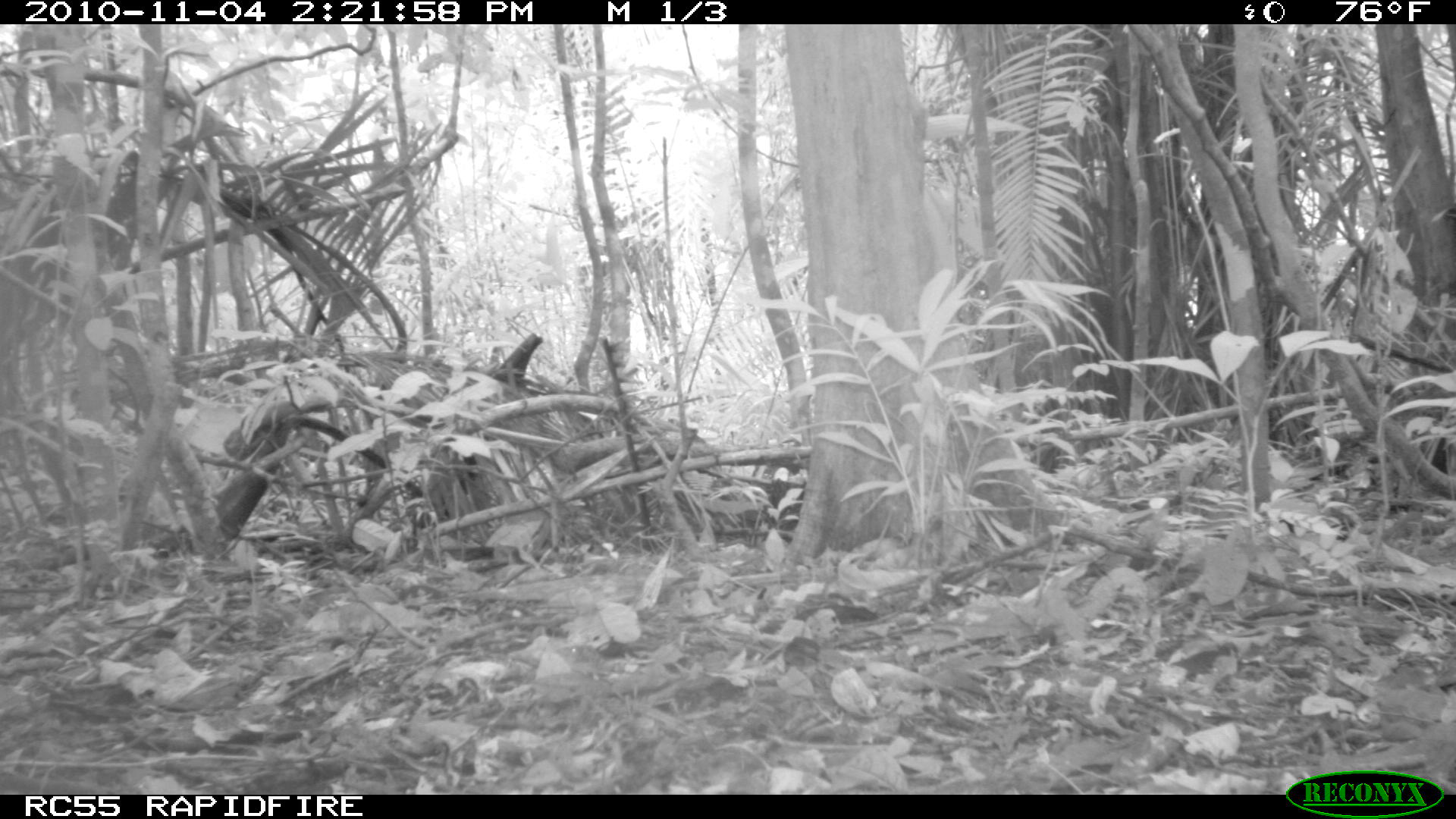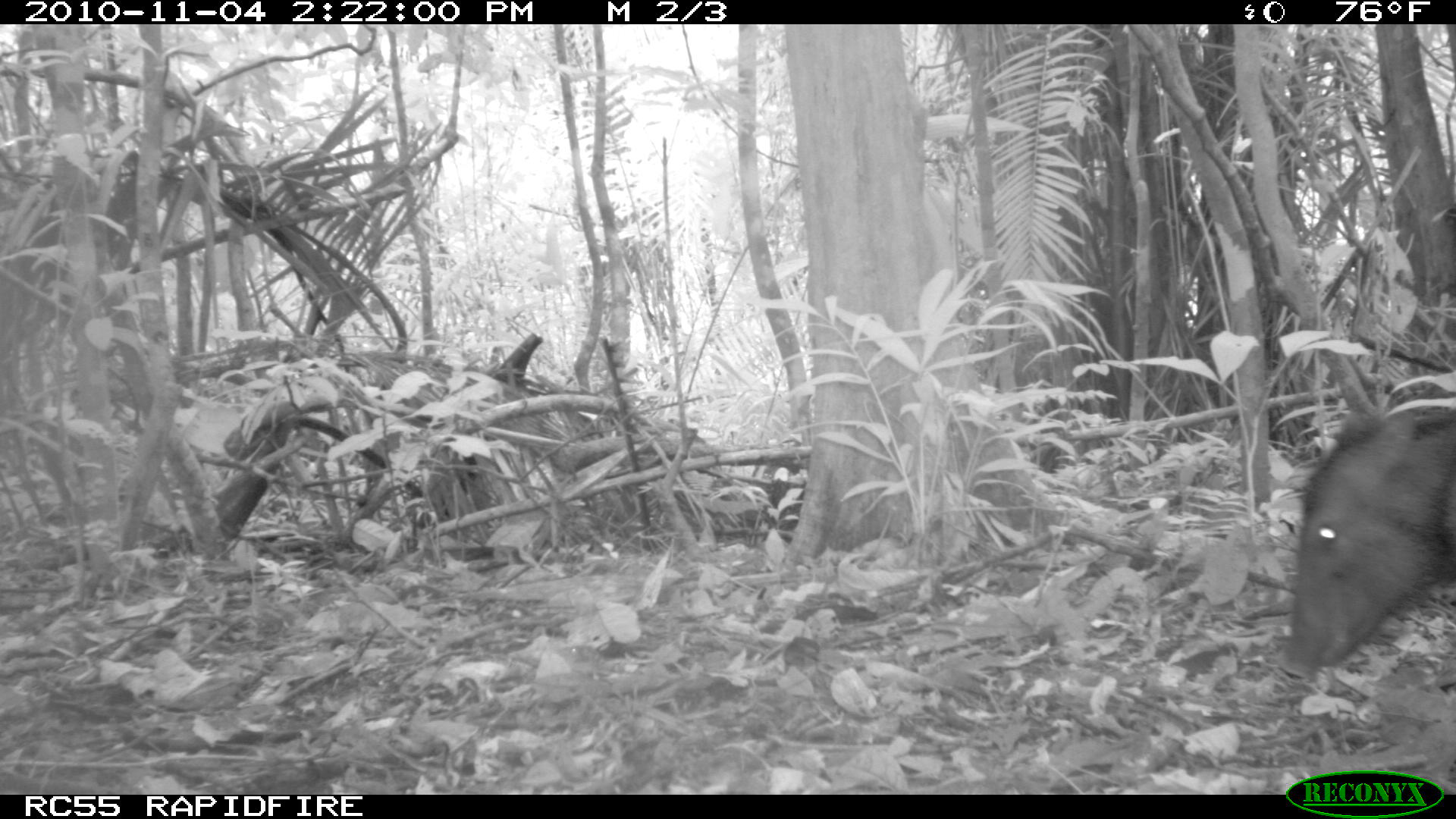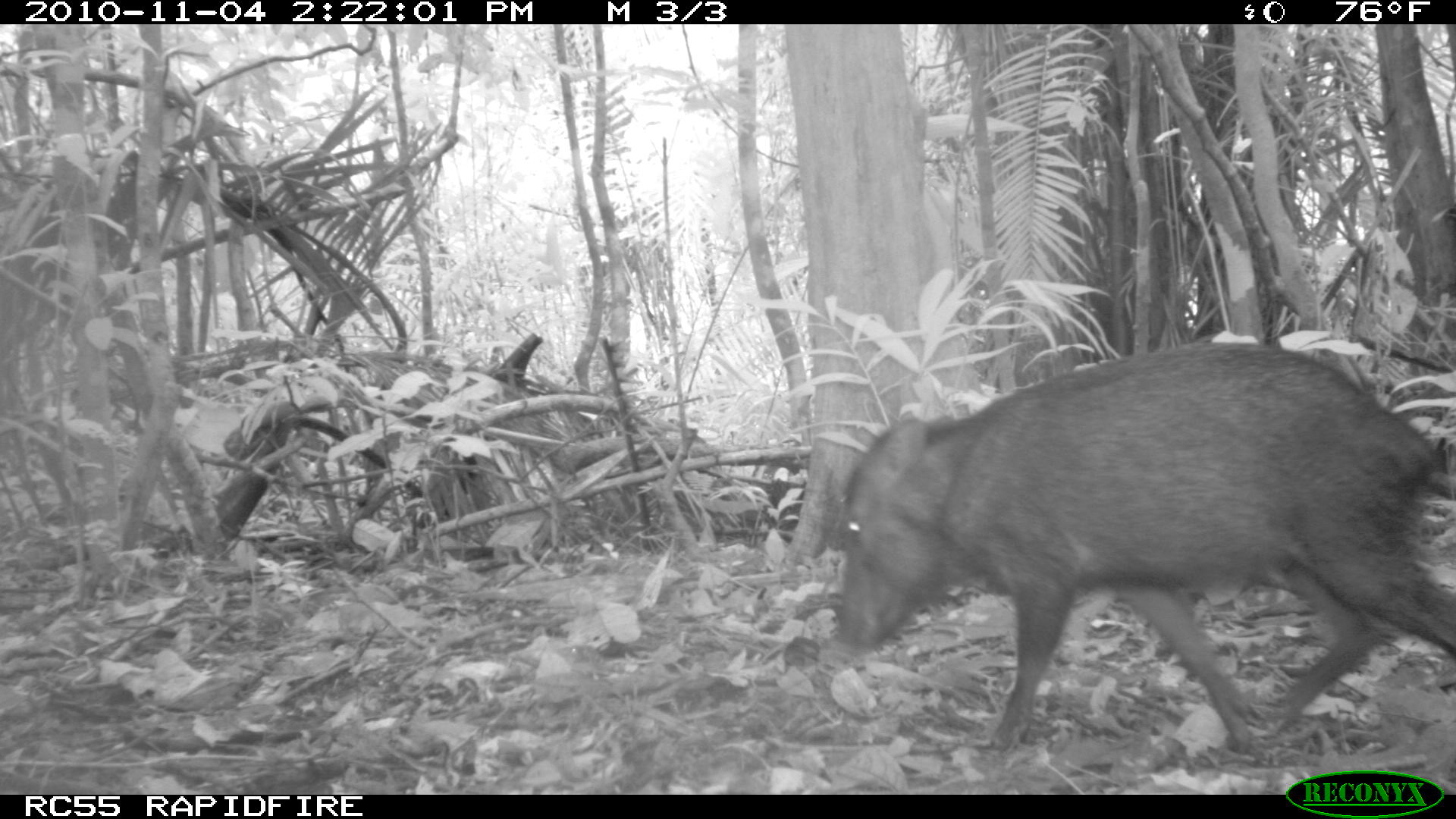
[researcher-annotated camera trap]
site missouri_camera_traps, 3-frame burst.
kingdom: Animalia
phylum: Chordata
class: Mammalia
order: Artiodactyla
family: Tayassuidae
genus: Pecari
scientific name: Pecari tajacu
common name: collared peccary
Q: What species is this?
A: Collared peccary (Pecari tajacu).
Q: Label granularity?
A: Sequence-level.